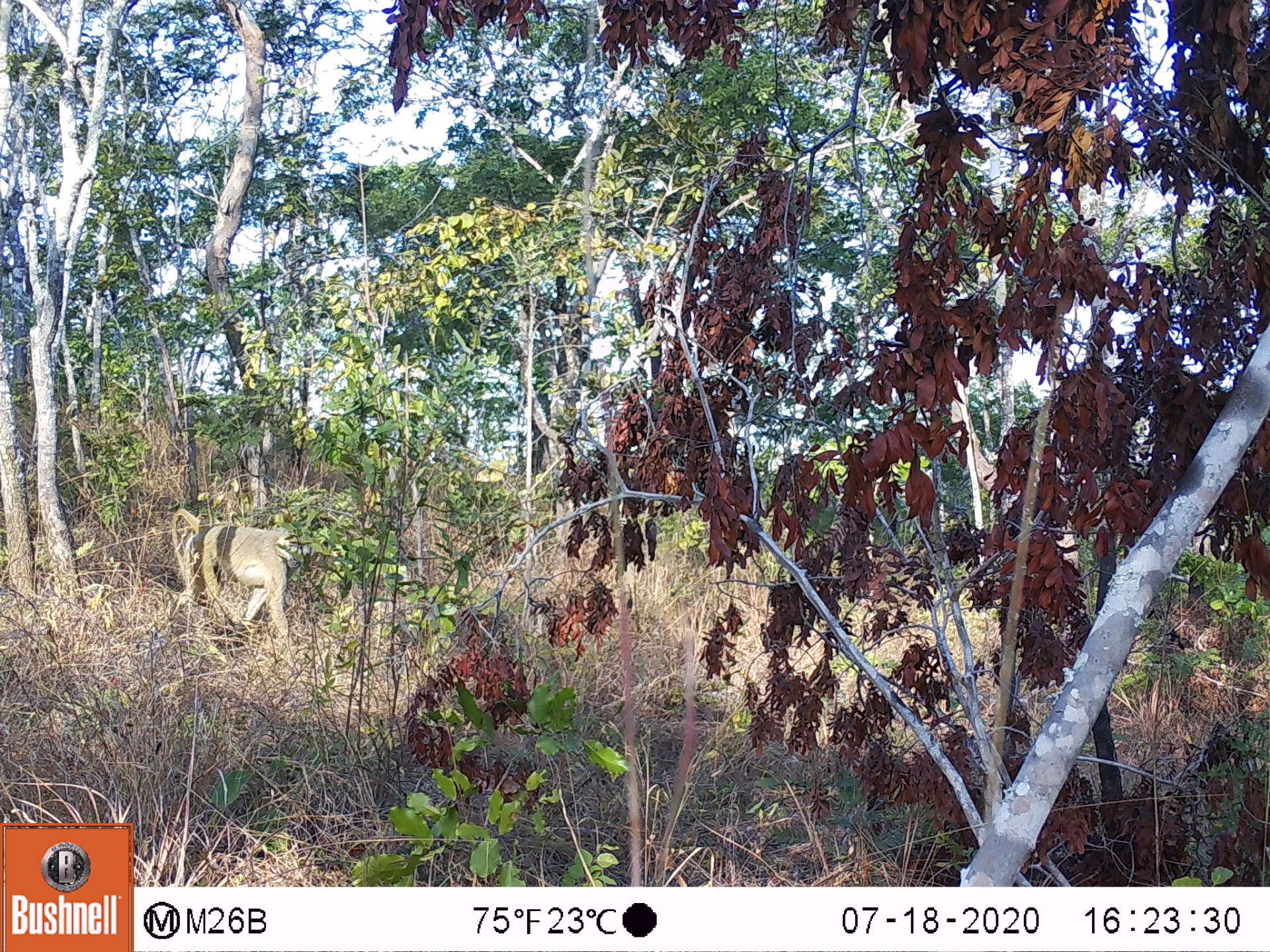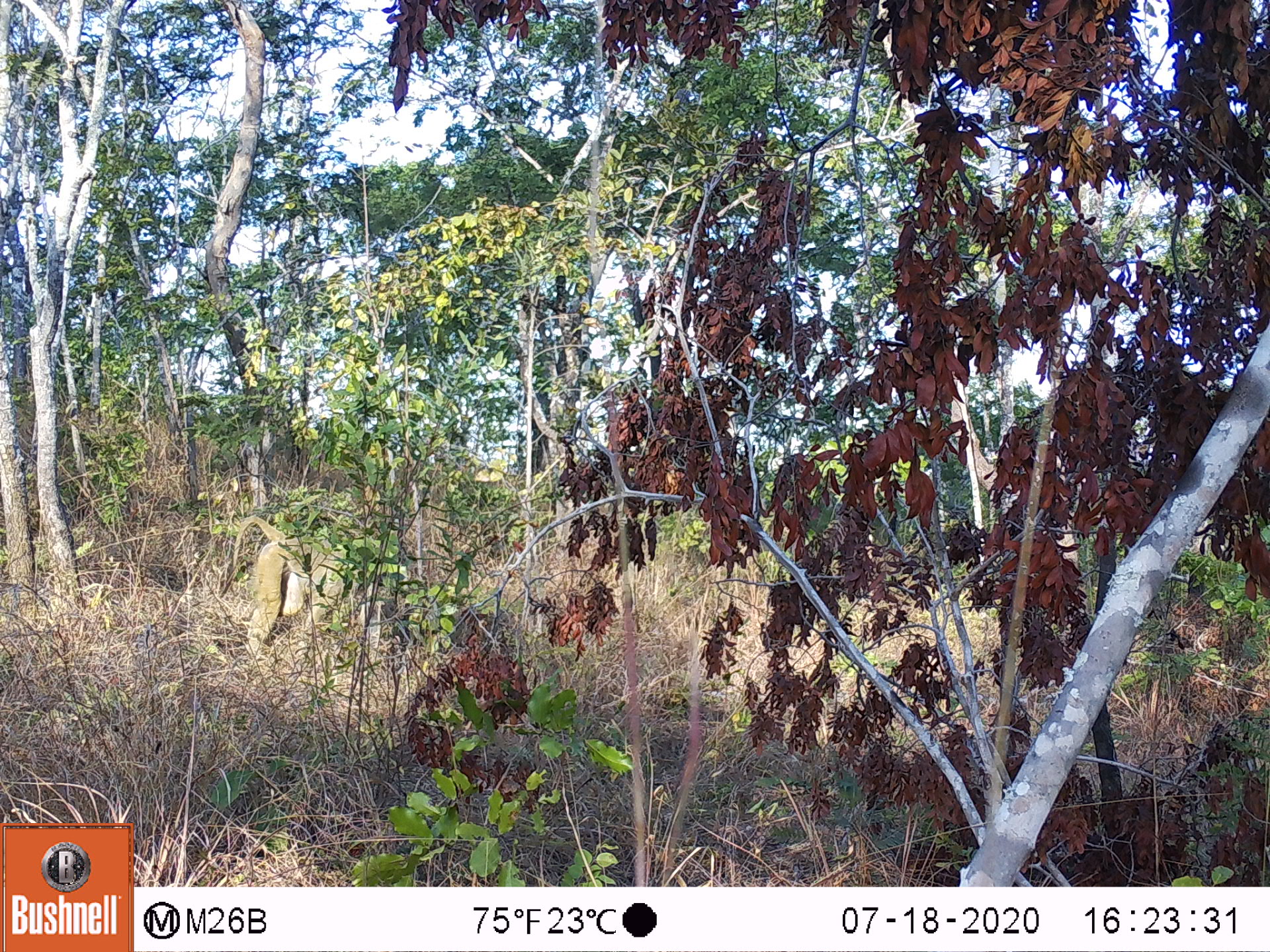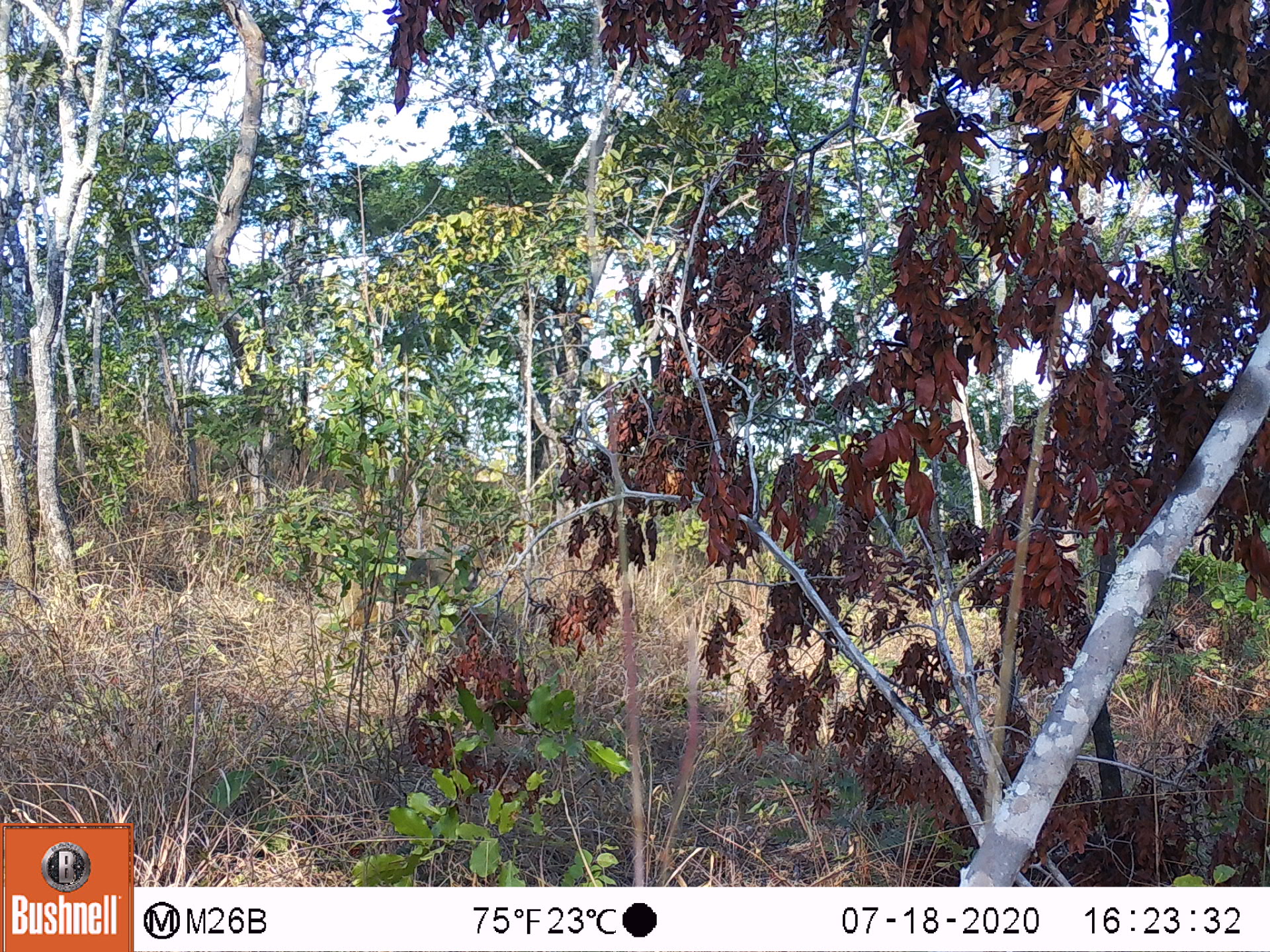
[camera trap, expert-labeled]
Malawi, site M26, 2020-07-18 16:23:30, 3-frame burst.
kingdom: Animalia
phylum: Chordata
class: Mammalia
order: Primates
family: Cercopithecidae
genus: Papio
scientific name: Papio cynocephalus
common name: yellow baboon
Yellow baboon (Papio cynocephalus), count 1.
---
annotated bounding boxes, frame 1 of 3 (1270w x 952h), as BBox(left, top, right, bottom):
yellow baboon: BBox(168, 507, 313, 638)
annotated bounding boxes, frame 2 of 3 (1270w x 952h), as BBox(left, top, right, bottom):
yellow baboon: BBox(218, 512, 366, 653)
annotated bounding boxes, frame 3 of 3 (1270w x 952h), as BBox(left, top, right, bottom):
yellow baboon: BBox(330, 541, 490, 644)